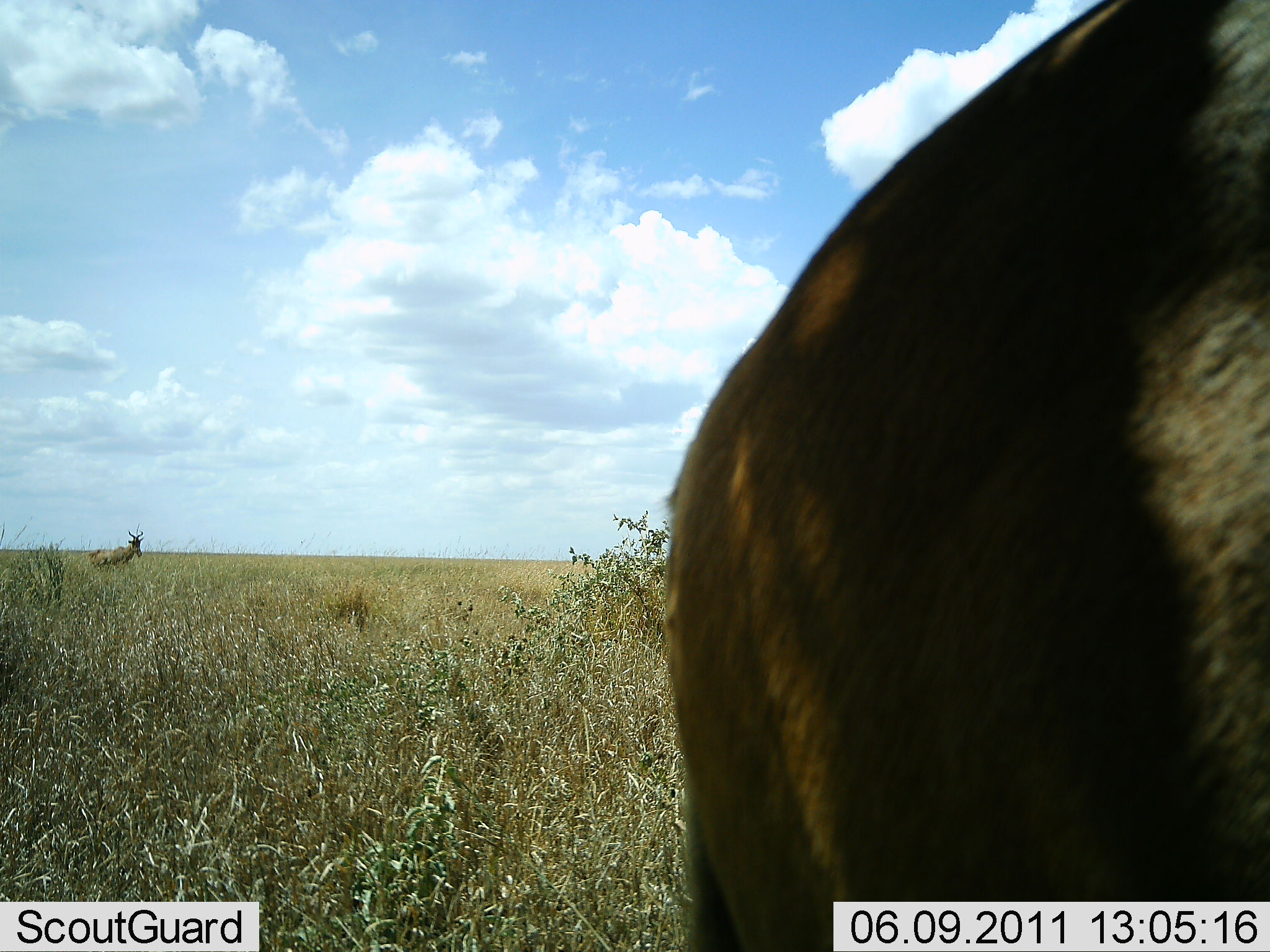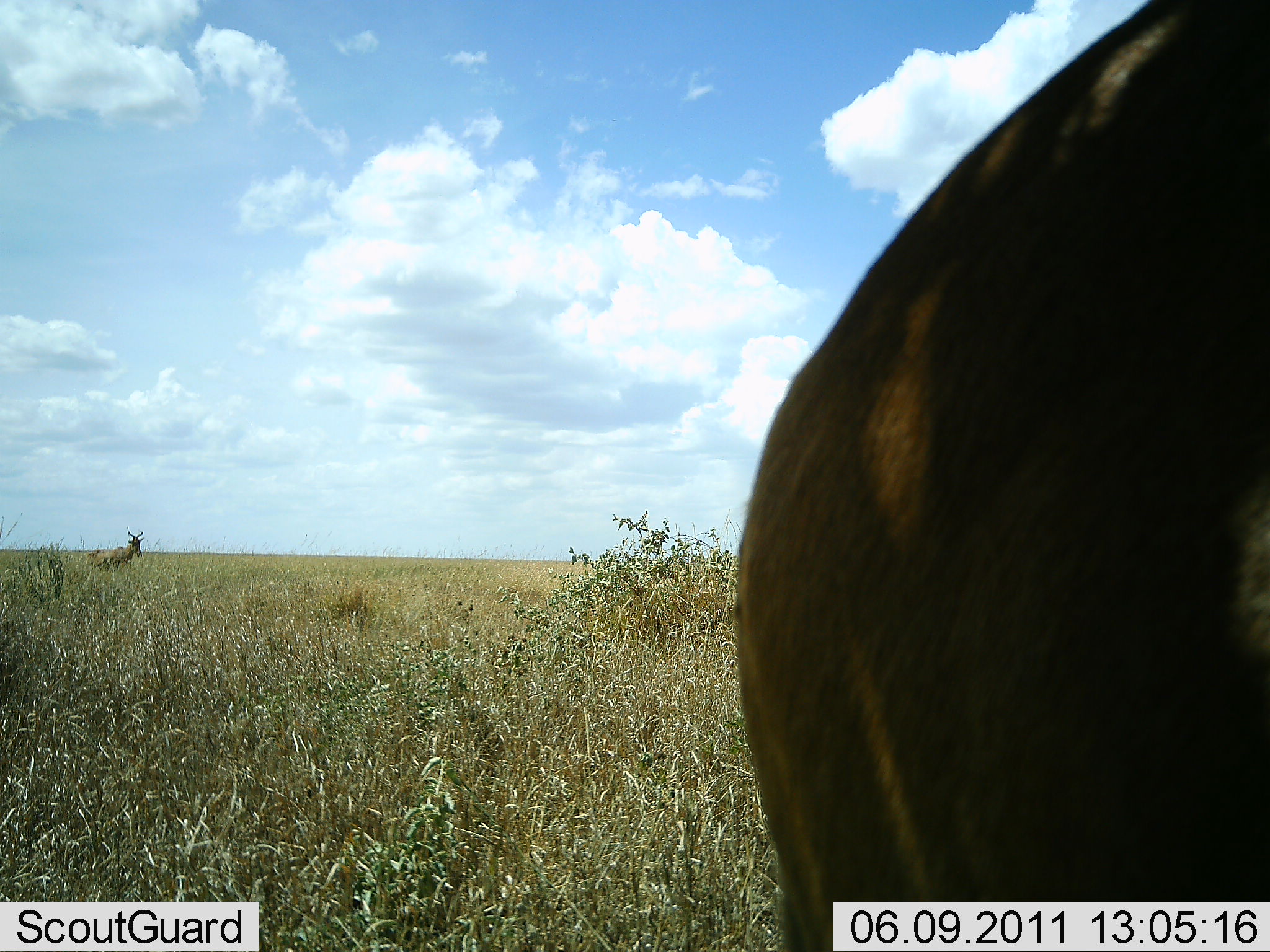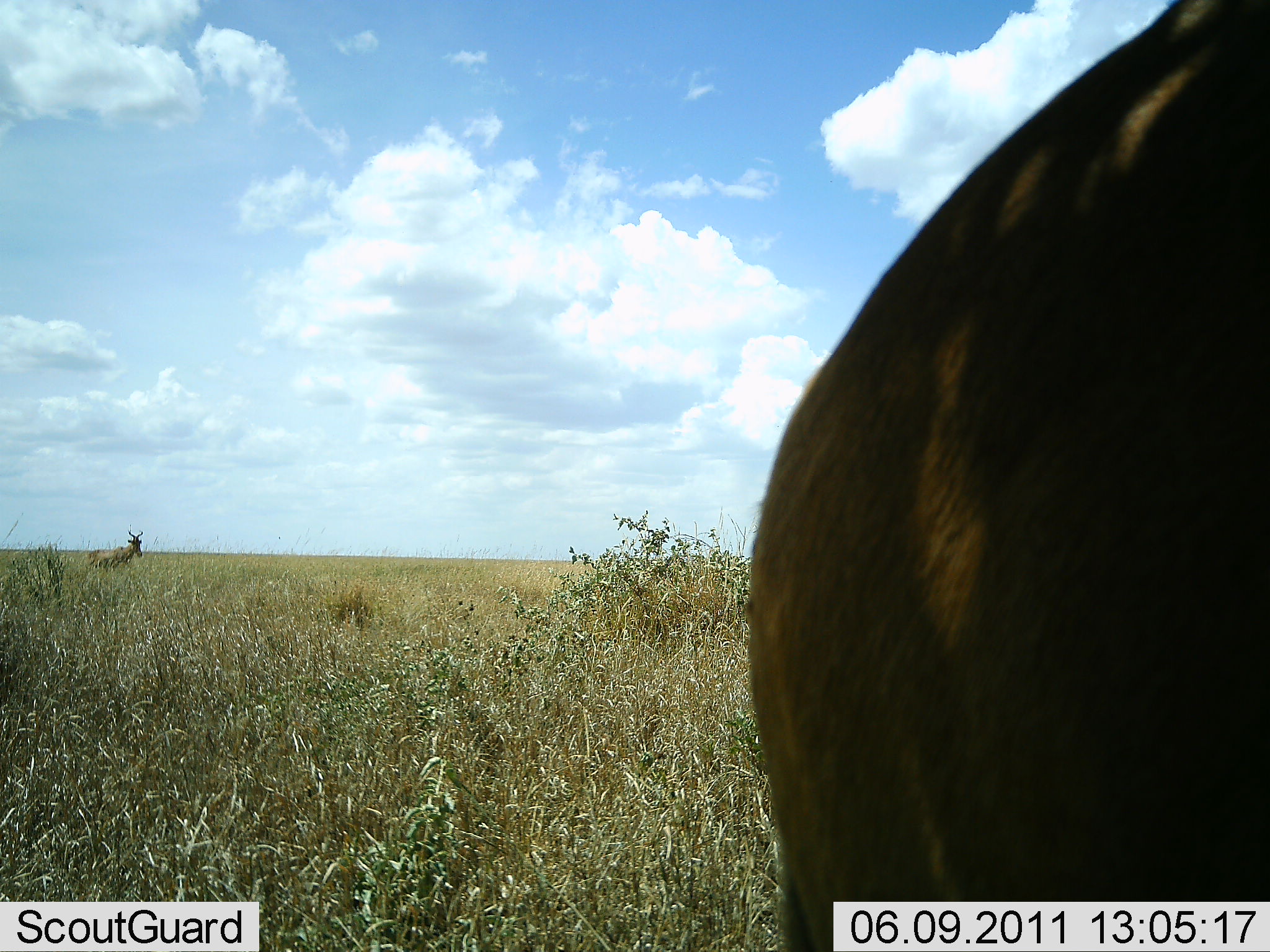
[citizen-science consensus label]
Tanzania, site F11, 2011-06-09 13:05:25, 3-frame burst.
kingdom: Animalia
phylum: Chordata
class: Mammalia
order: Artiodactyla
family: Bovidae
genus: Alcelaphus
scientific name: Alcelaphus buselaphus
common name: hartebeest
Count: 2.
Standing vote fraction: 100%.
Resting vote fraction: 0%.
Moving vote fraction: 8%.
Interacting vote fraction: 8%.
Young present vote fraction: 0%.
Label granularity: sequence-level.